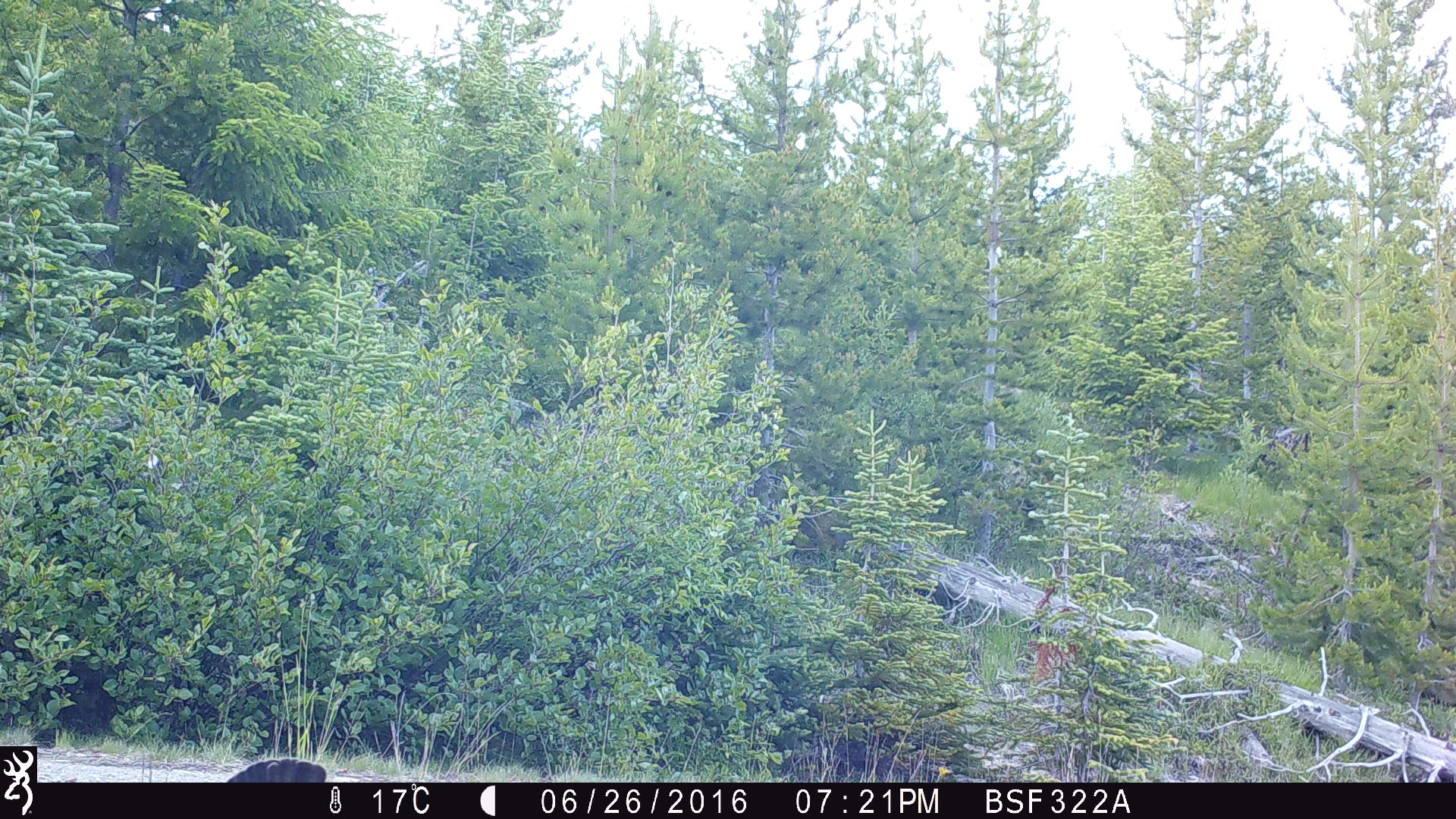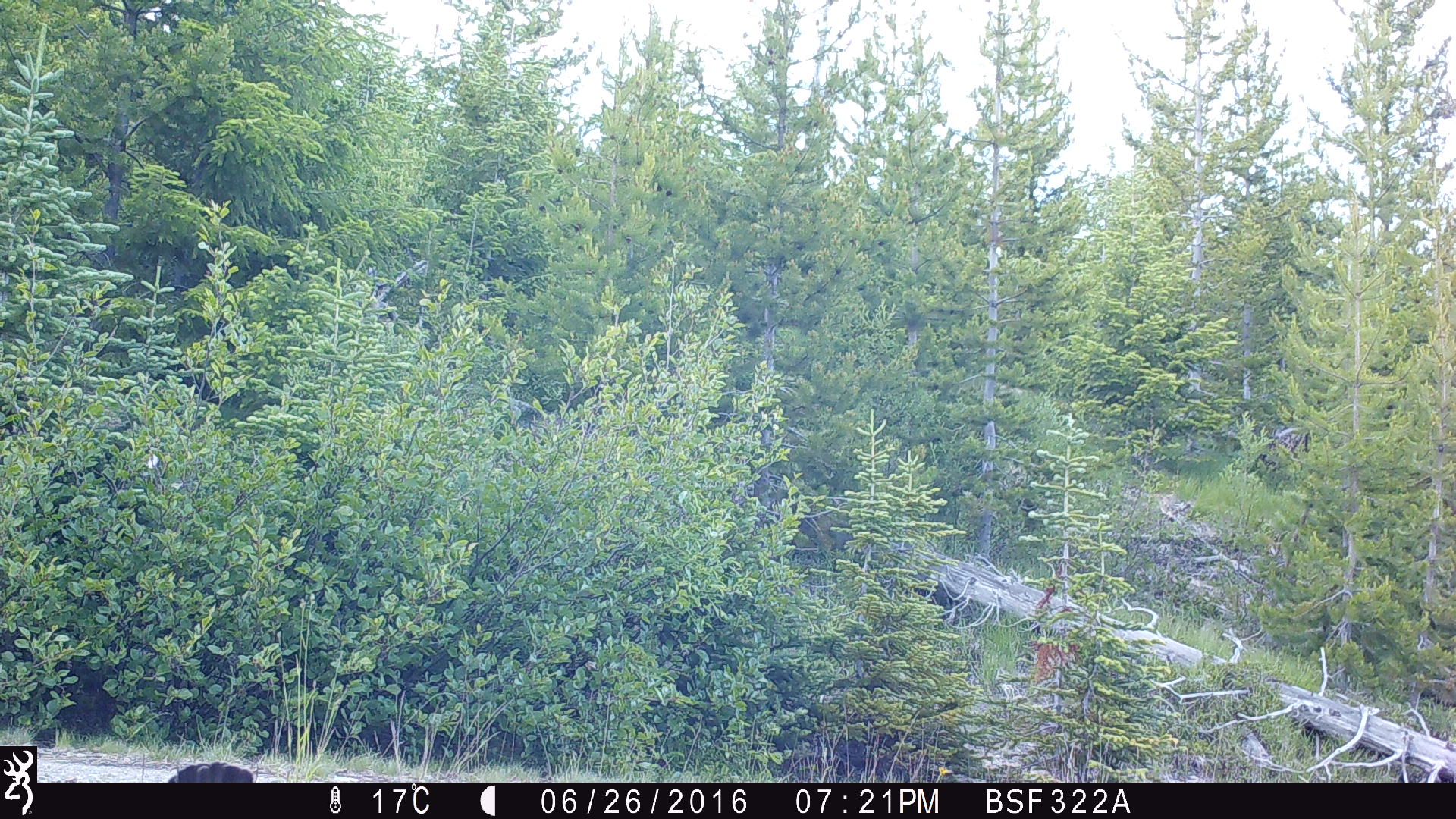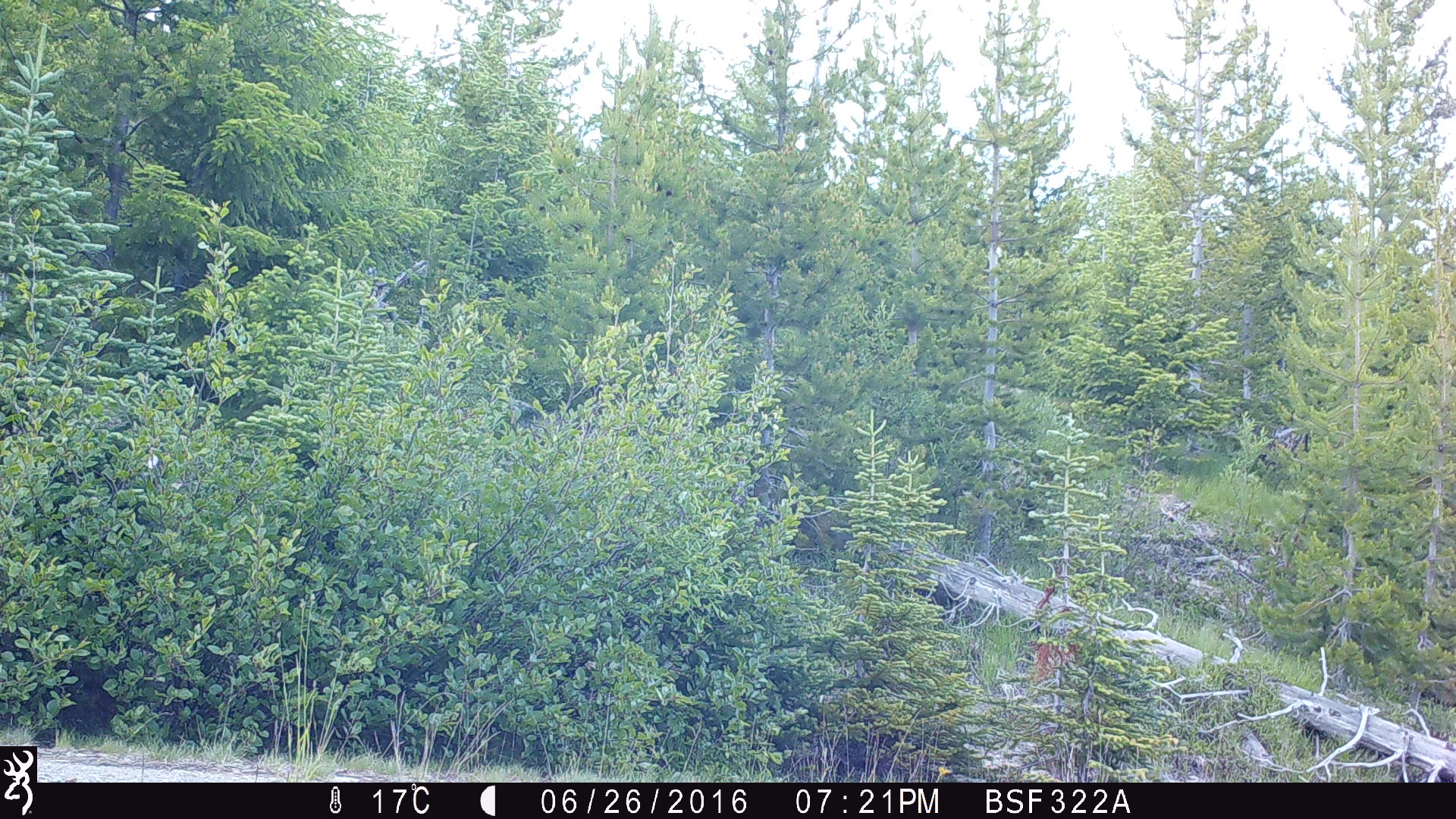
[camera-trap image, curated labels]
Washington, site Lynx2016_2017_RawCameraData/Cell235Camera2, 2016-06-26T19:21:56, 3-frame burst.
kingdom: Animalia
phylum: Chordata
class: Aves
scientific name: Aves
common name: birds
Aves (birds). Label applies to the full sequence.